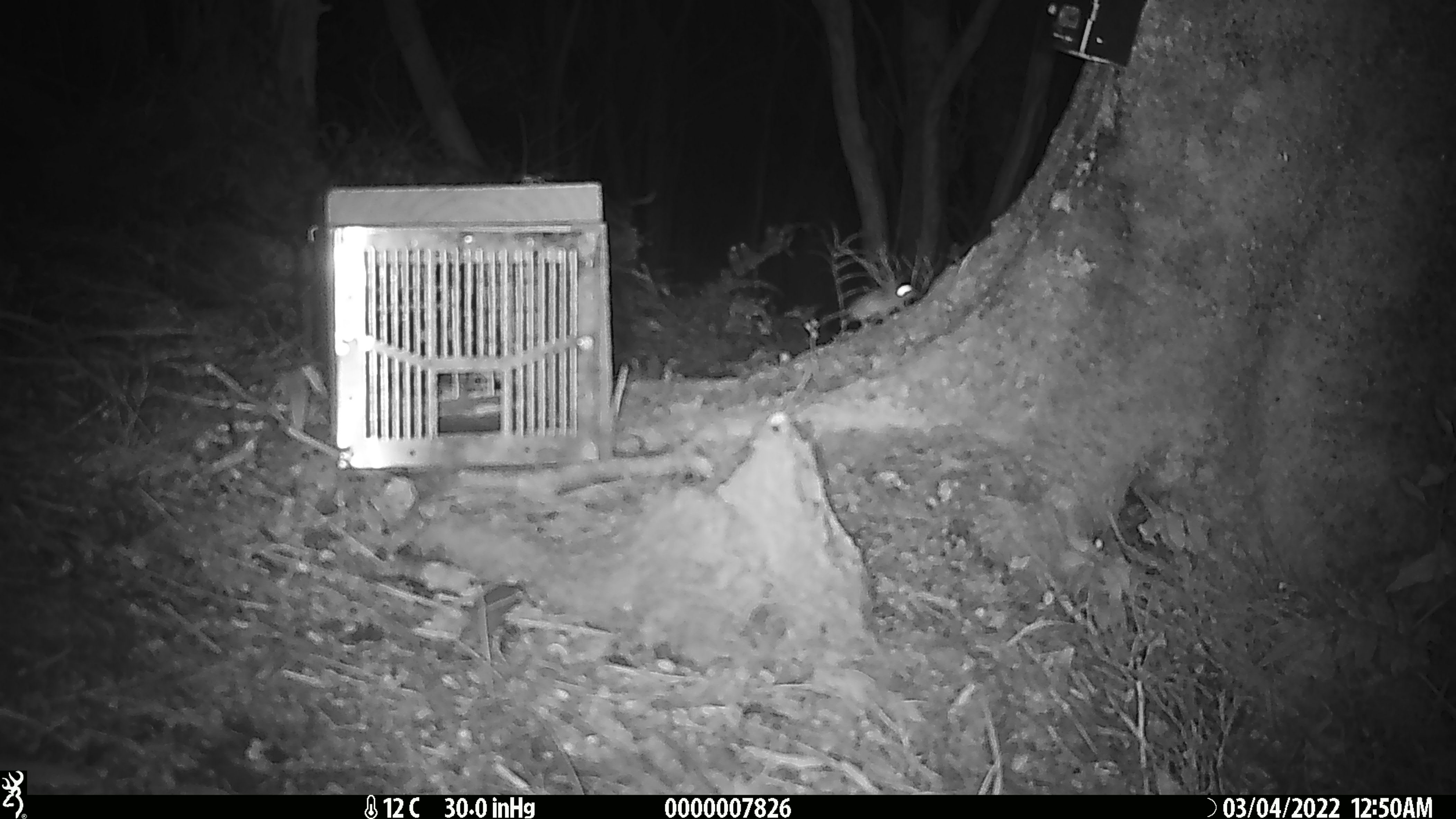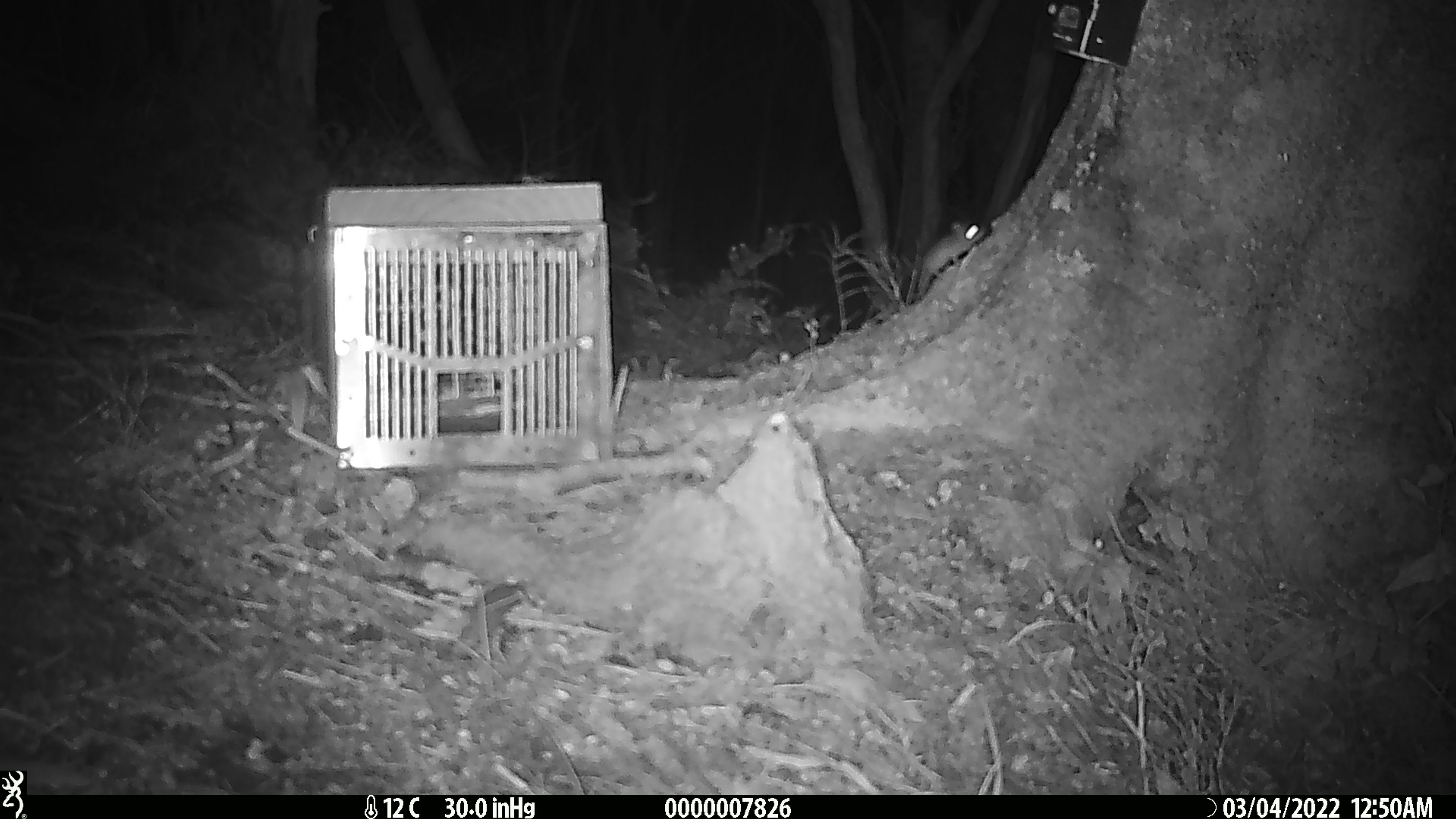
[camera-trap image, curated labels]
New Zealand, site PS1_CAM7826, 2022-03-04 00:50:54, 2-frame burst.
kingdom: Animalia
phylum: Chordata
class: Mammalia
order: Rodentia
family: Muridae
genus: Mus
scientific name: Mus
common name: mouse